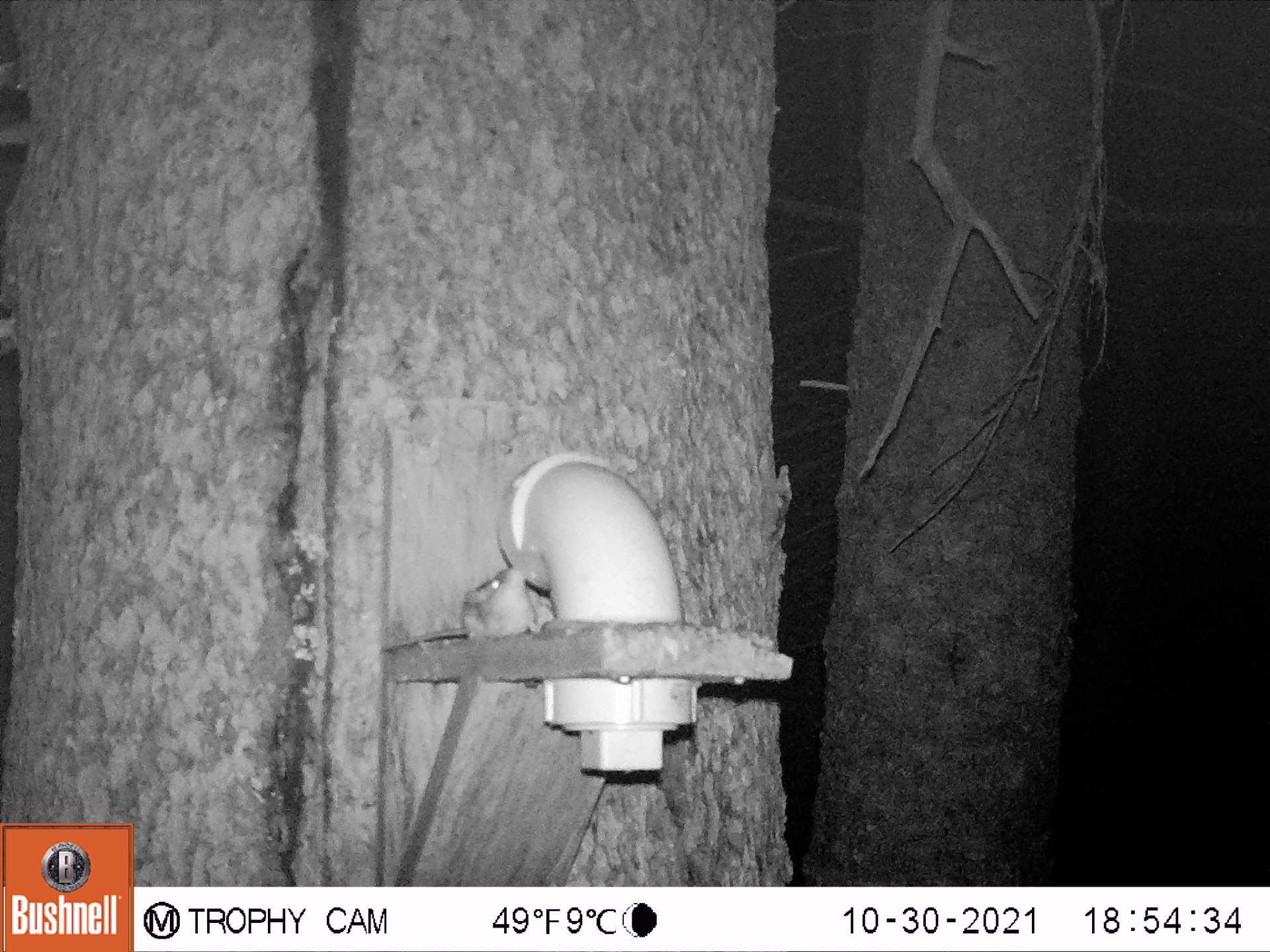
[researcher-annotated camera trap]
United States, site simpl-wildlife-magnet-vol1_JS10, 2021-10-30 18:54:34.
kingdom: Animalia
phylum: Chordata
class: Mammalia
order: Rodentia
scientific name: Rodentia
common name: mouse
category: mouse sp.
Mouse sp. (mouse) (Rodentia).